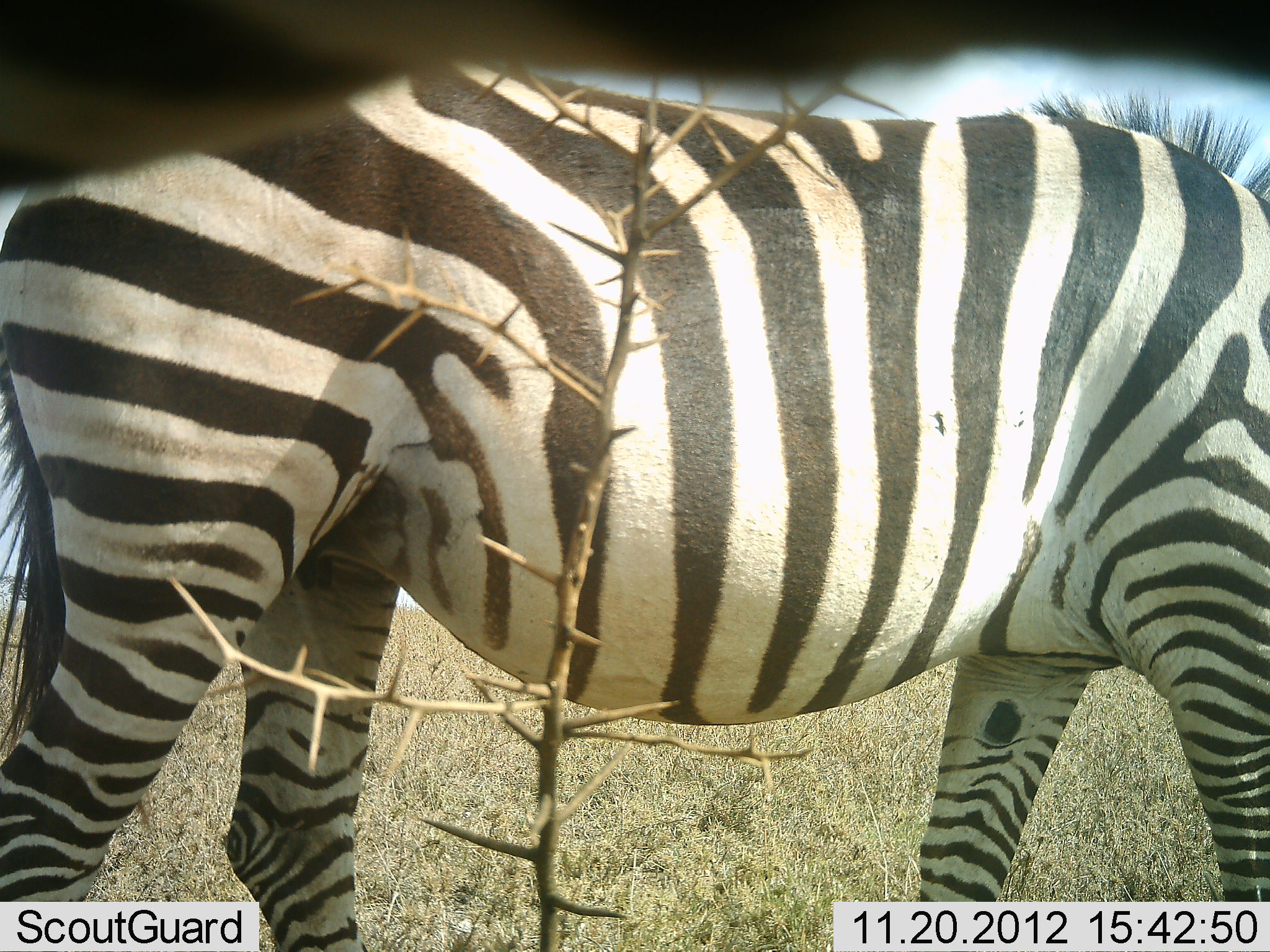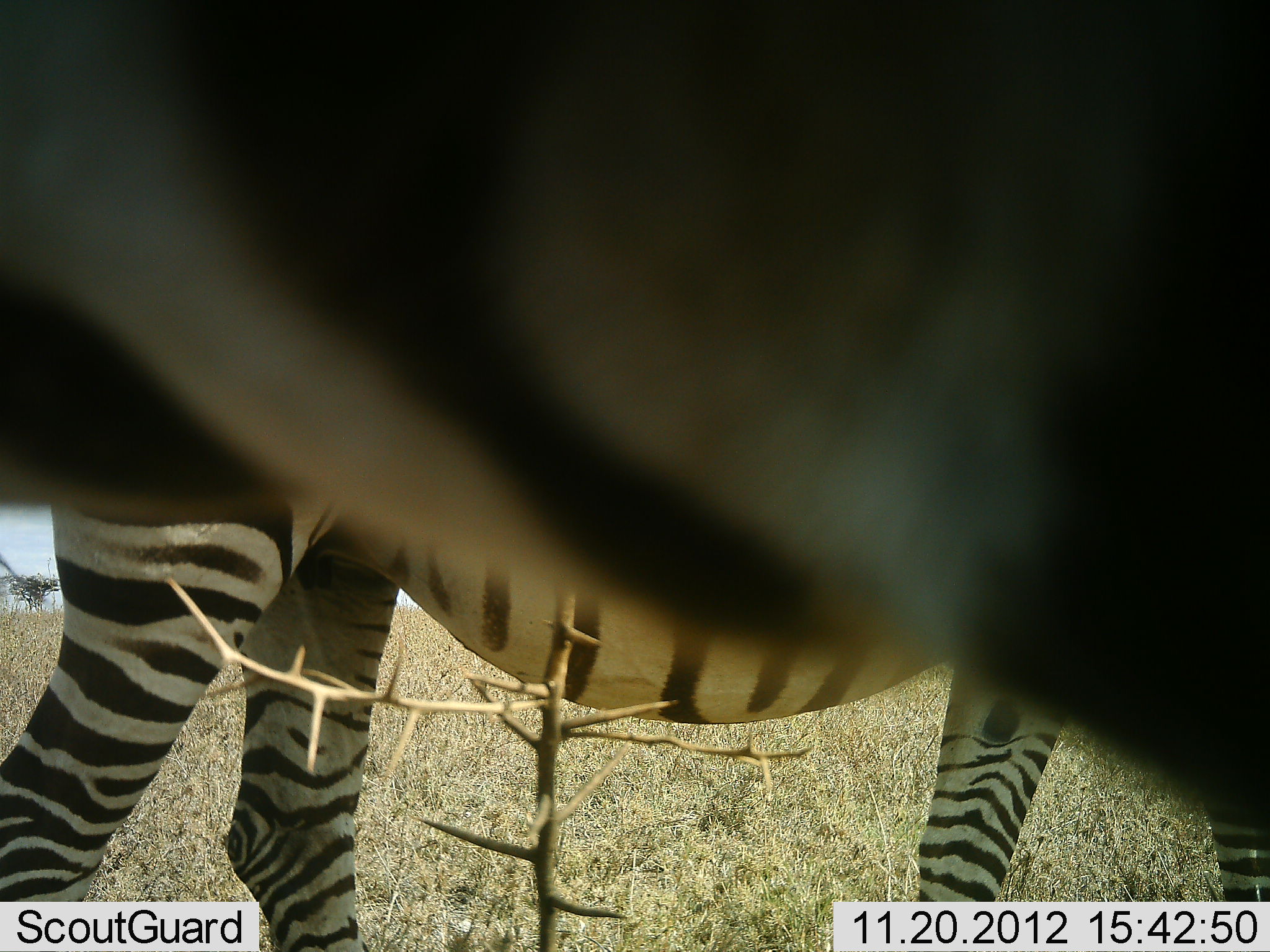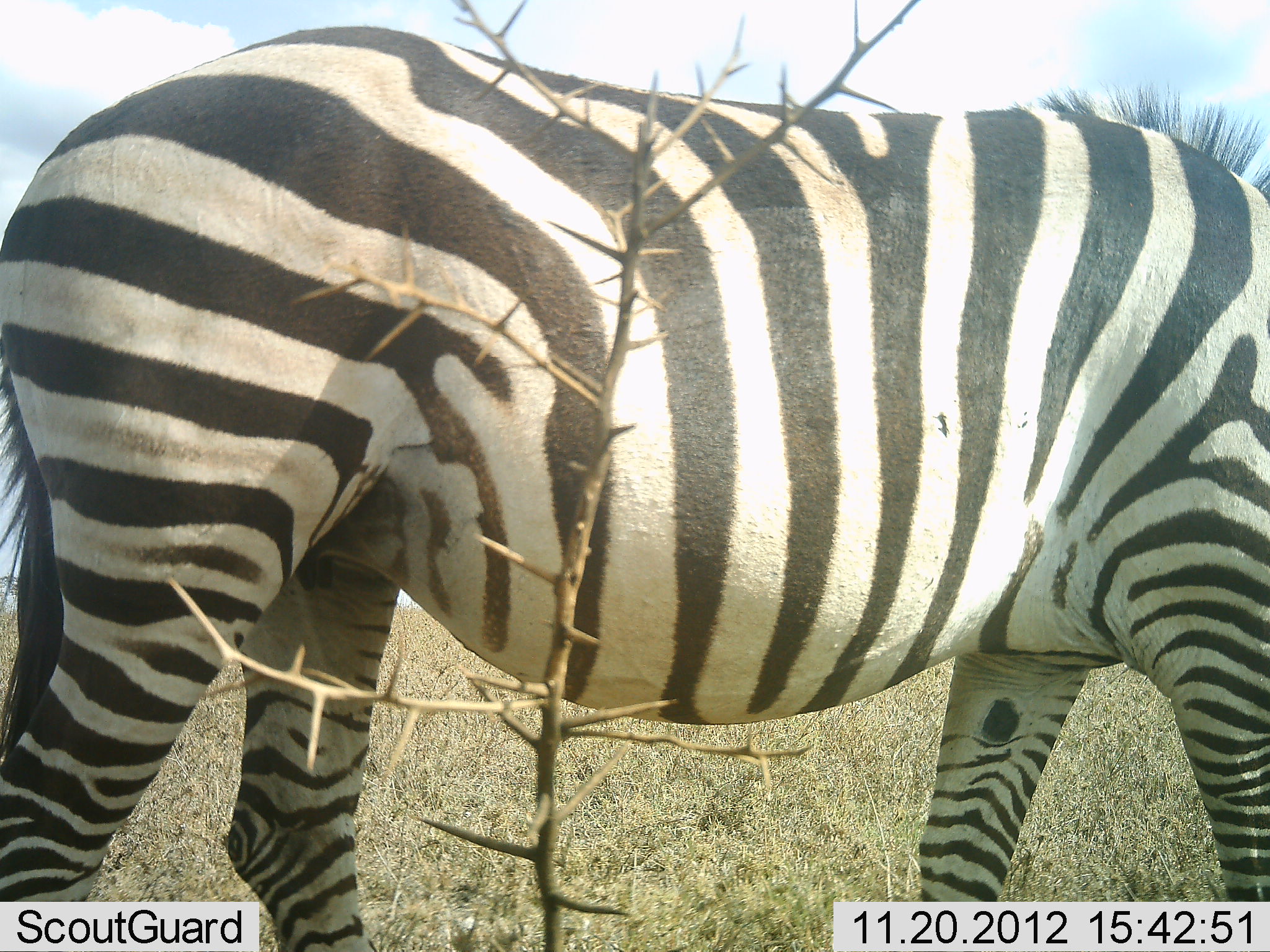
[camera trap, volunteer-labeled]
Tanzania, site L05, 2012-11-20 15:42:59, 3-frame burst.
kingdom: Animalia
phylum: Chordata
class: Mammalia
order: Perissodactyla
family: Equidae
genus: Equus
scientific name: Equus quagga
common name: plains zebra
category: zebra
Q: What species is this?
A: Zebra (plains zebra) (Equus quagga).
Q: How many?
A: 2.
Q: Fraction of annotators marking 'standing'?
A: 70%.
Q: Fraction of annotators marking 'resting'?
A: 0%.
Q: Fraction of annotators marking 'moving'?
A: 40%.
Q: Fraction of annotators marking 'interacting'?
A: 0%.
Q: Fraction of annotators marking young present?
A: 0%.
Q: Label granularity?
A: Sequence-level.